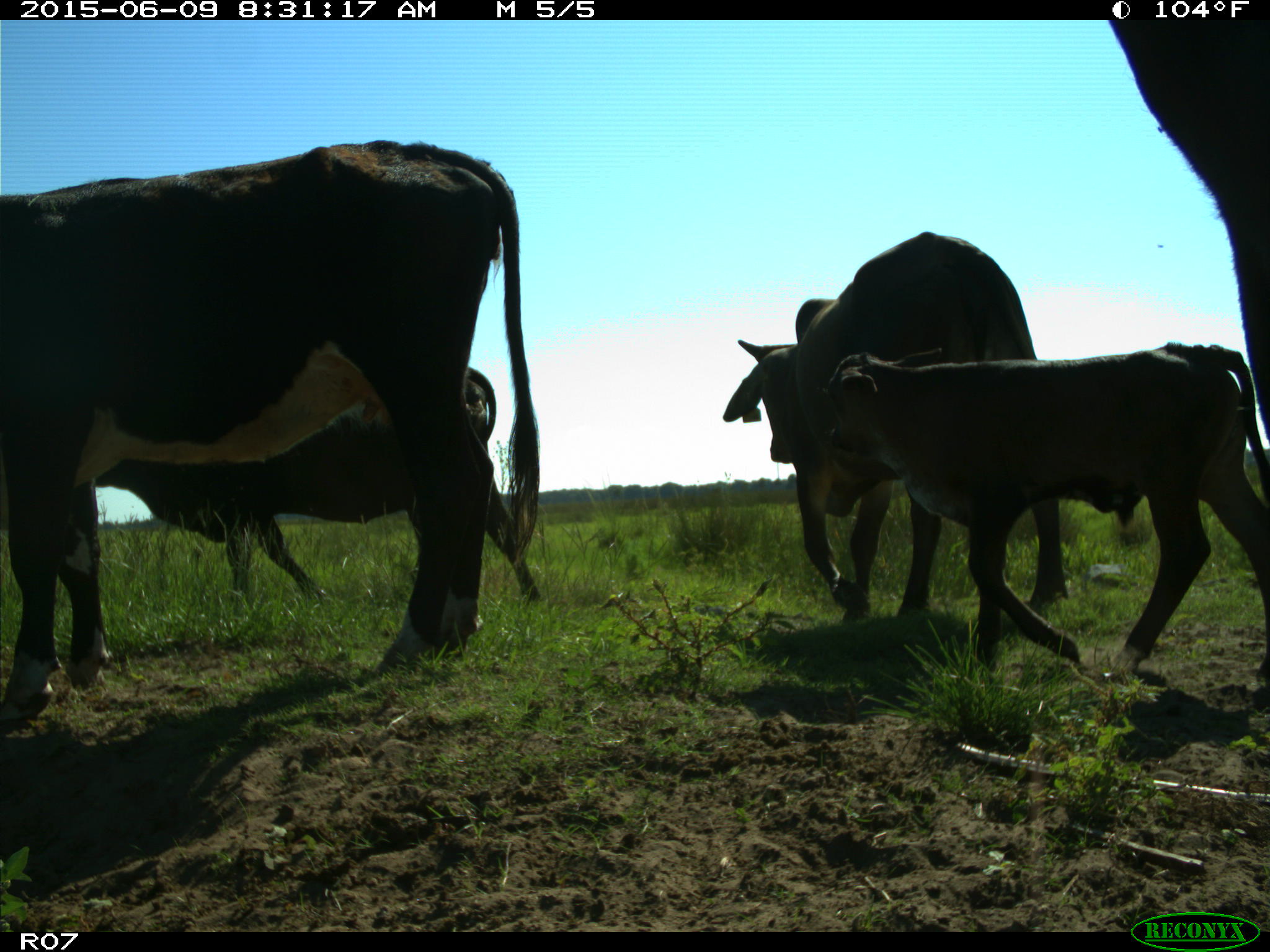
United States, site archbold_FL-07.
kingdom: Animalia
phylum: Chordata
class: Mammalia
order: Artiodactyla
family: Bovidae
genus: Bos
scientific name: Bos taurus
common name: domestic cow